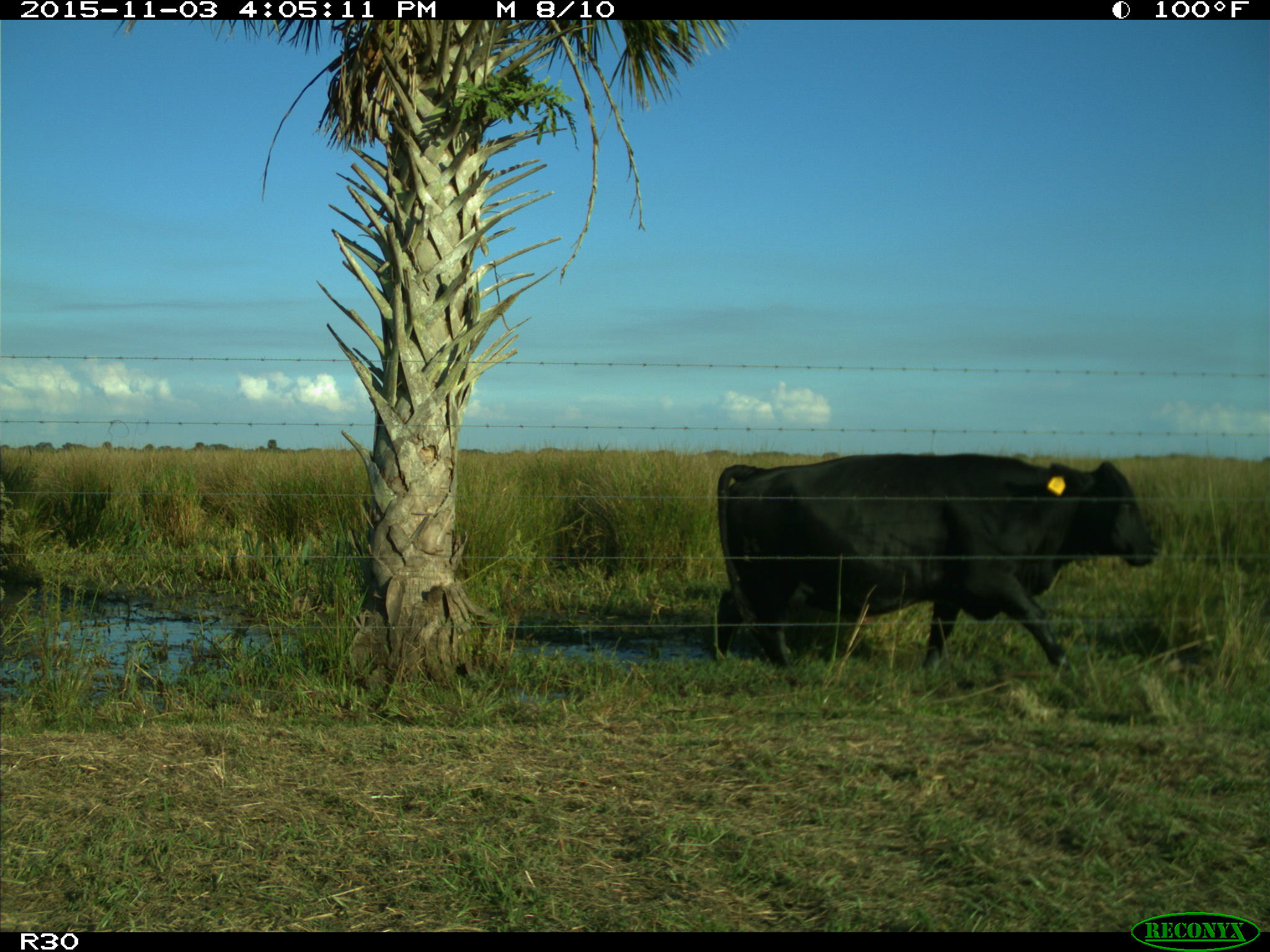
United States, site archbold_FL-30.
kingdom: Animalia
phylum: Chordata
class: Mammalia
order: Artiodactyla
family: Bovidae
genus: Bos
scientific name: Bos taurus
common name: domestic cow